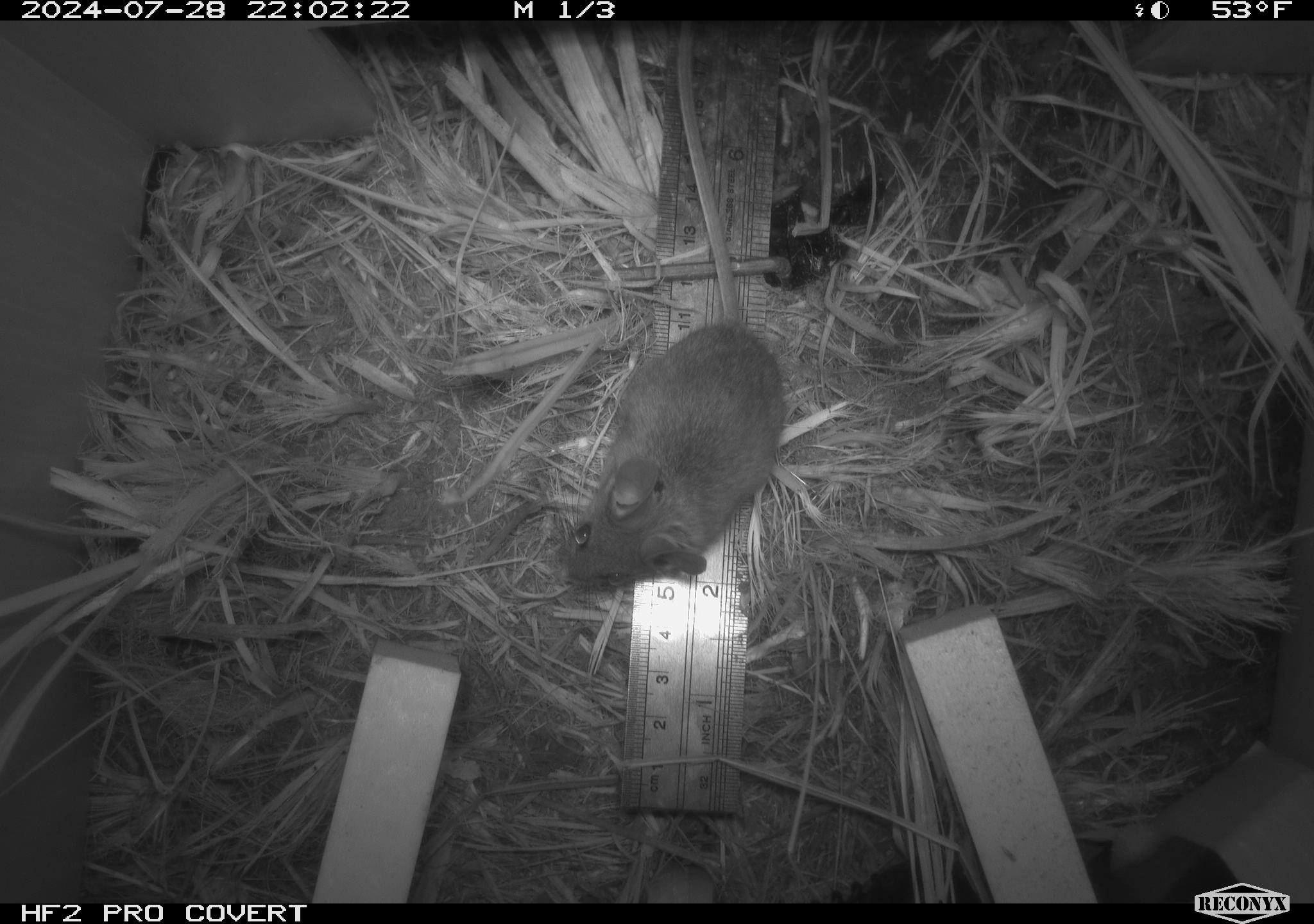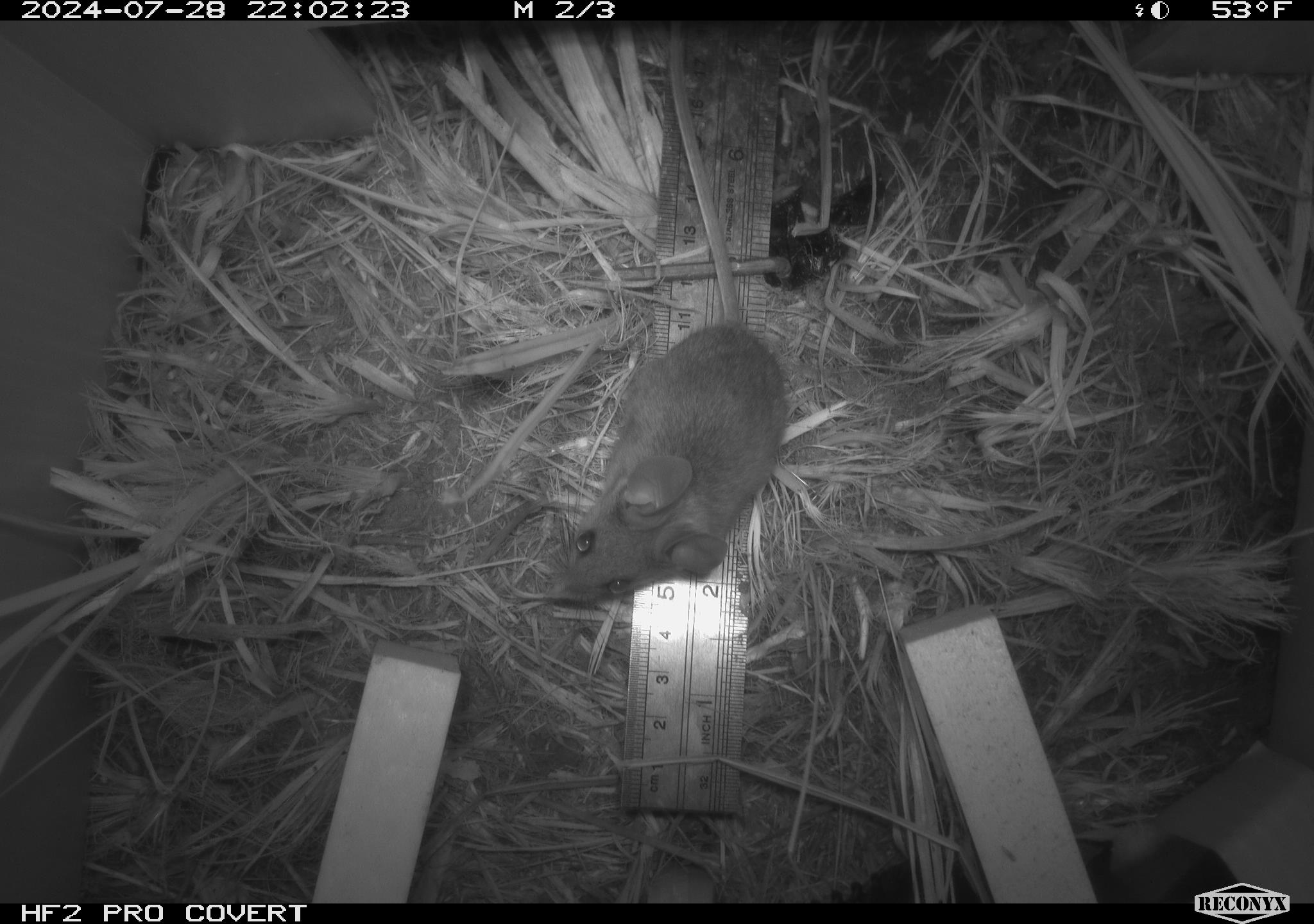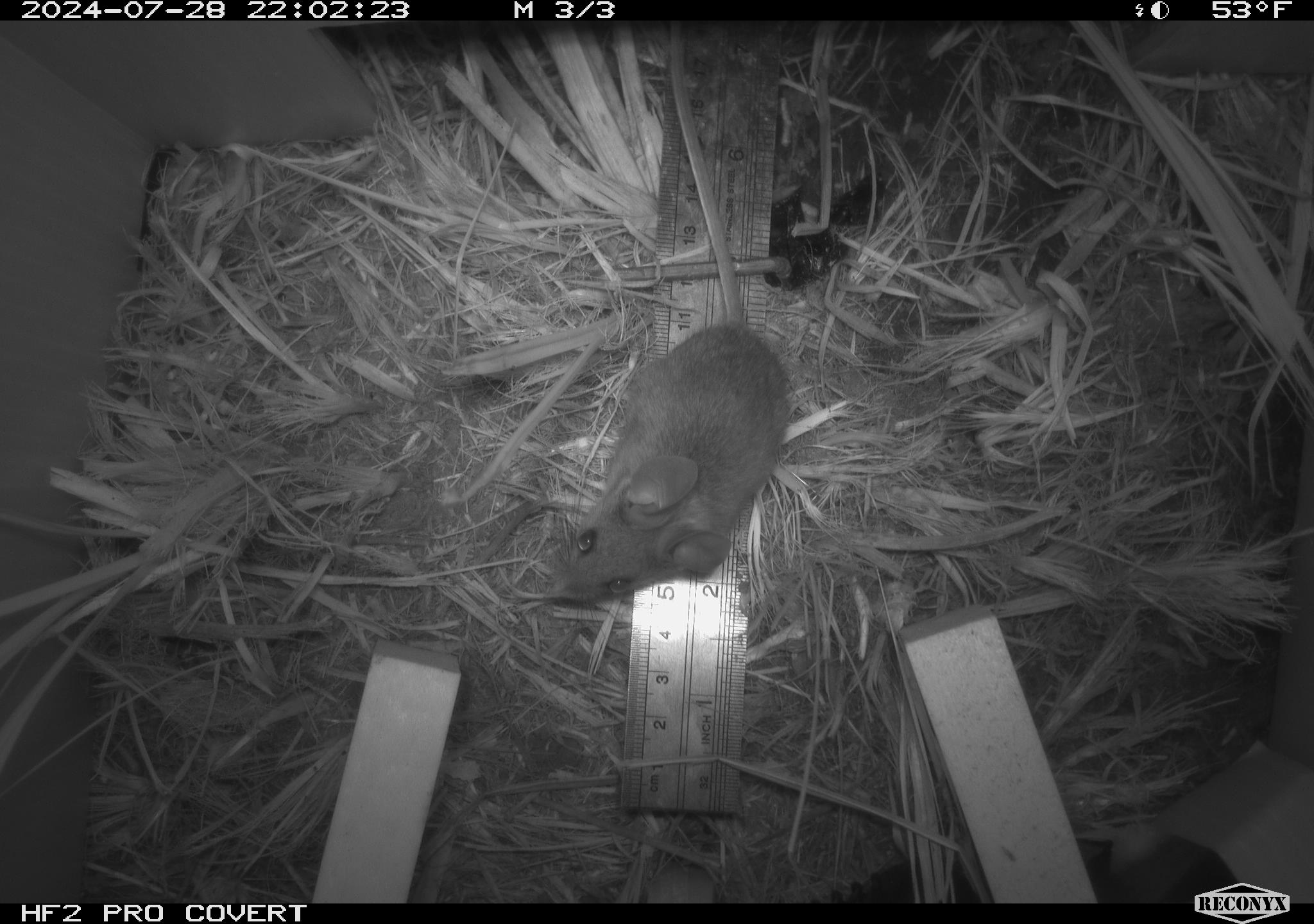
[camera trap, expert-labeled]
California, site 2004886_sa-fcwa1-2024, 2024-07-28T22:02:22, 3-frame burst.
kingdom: Animalia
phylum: Chordata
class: Mammalia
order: Rodentia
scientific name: Rodentia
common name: mouse species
Mouse species (Rodentia).